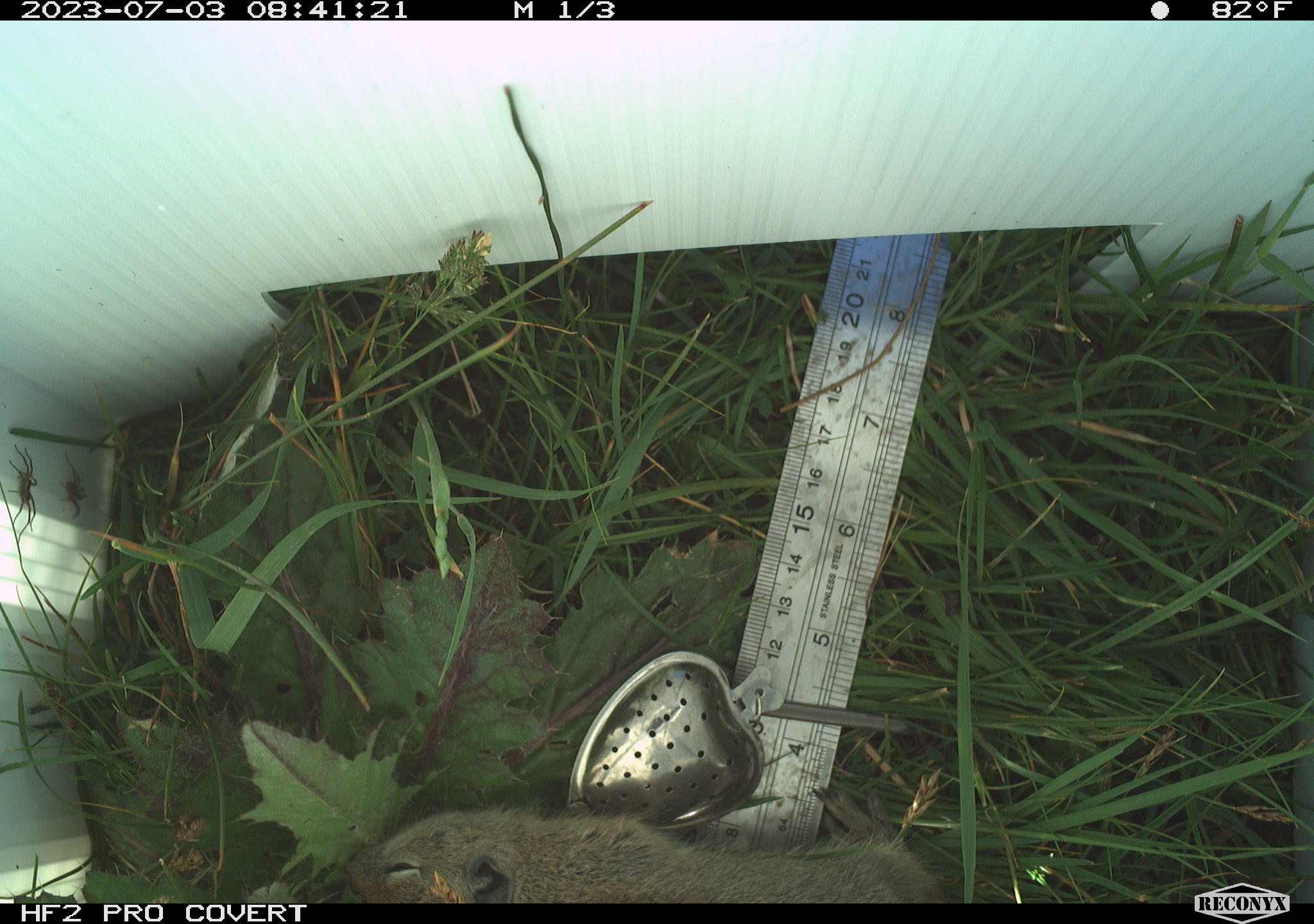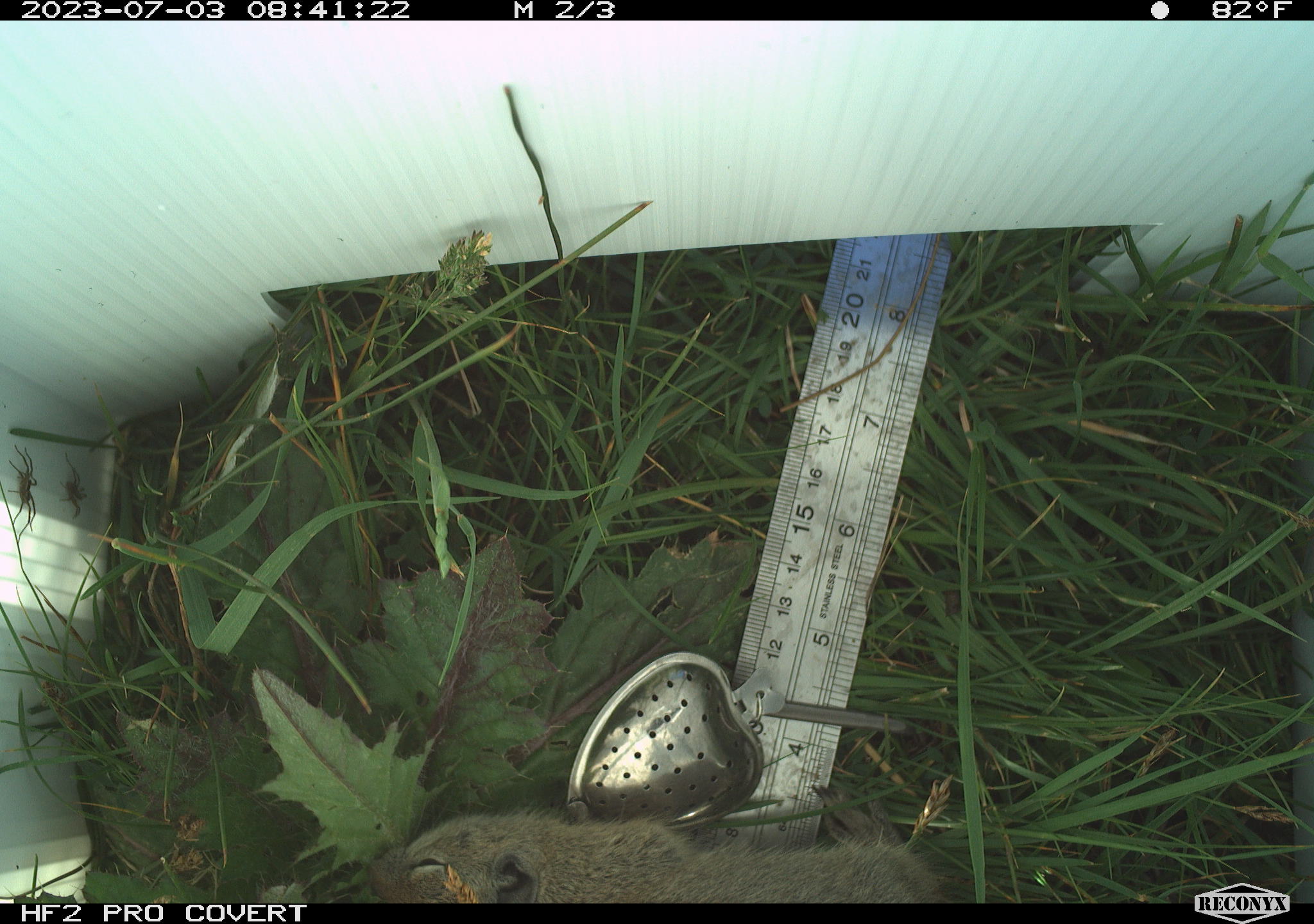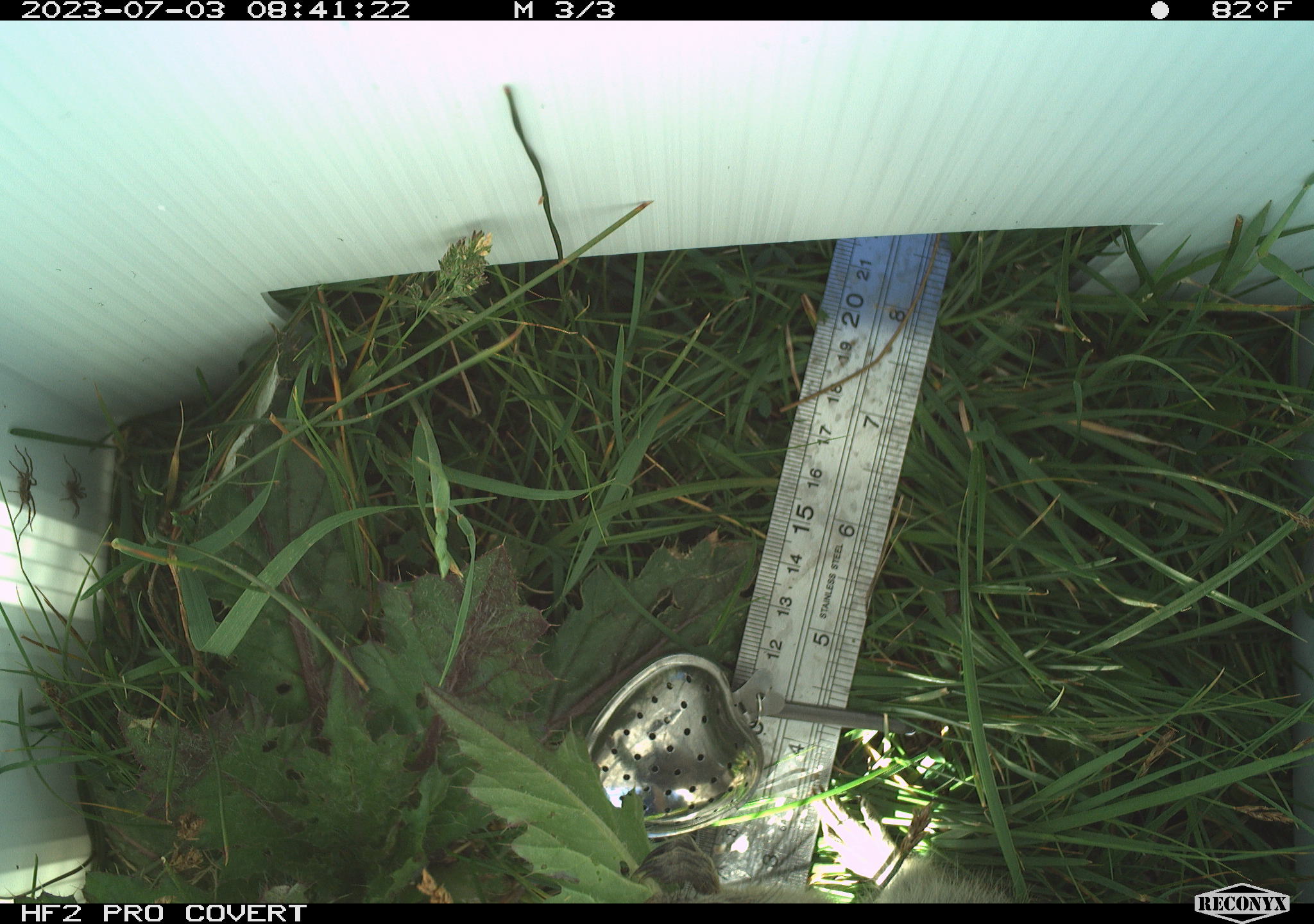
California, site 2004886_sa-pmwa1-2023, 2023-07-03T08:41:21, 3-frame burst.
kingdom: Animalia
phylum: Chordata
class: Mammalia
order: Rodentia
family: Sciuridae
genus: Urocitellus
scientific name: Urocitellus beldingi beldingi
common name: belding's ground squirrel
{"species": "belding's ground squirrel (Urocitellus beldingi beldingi)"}